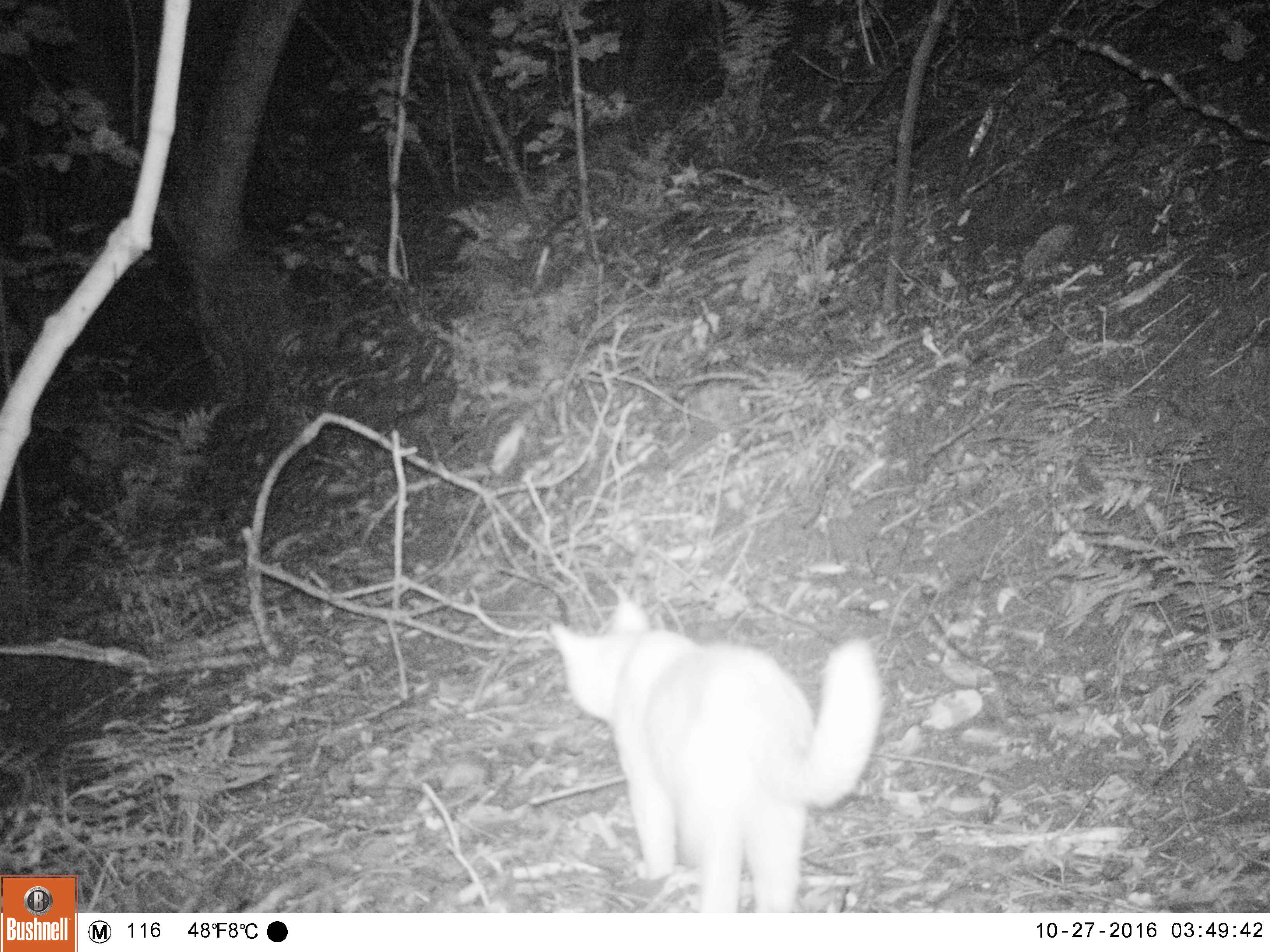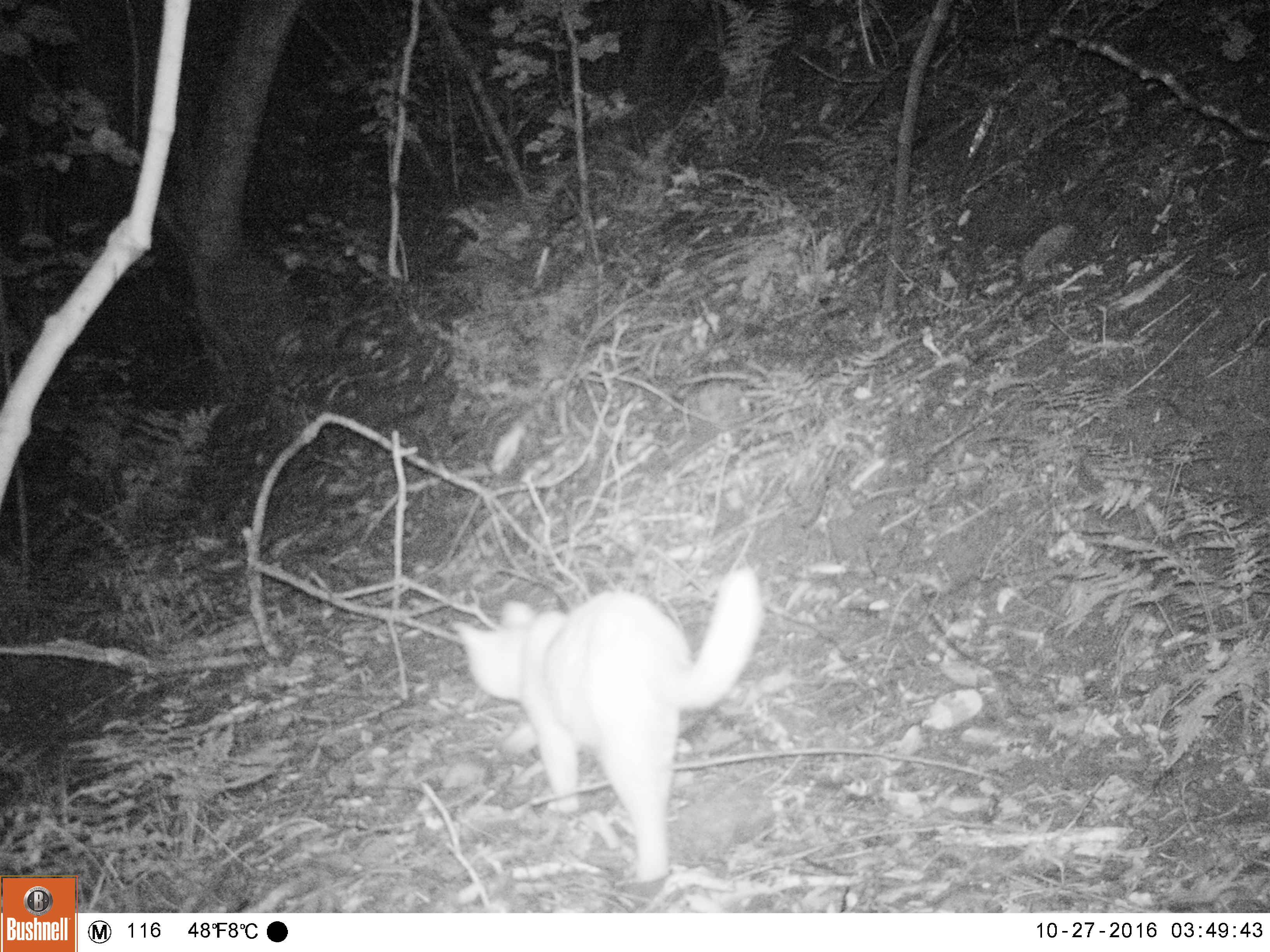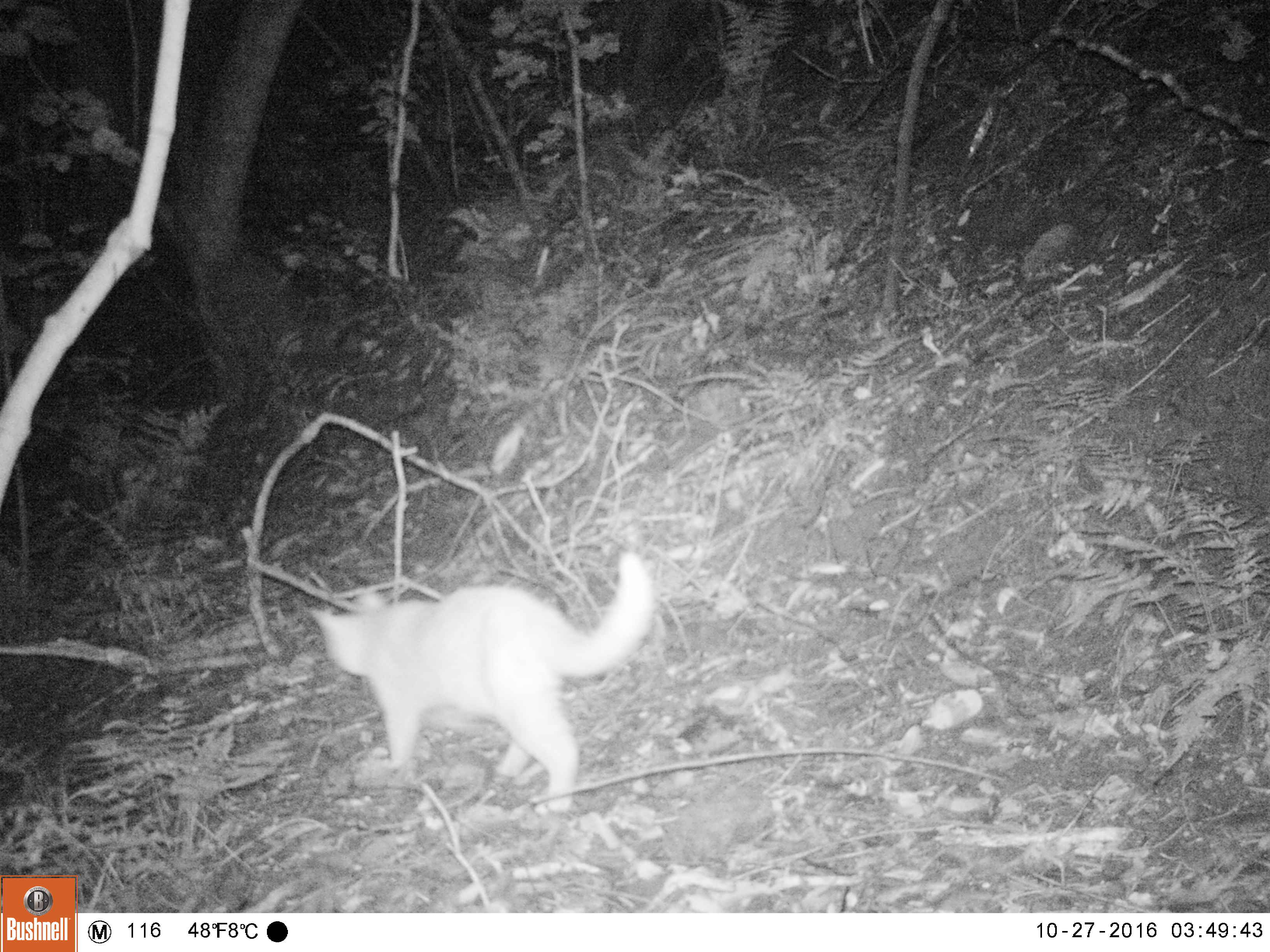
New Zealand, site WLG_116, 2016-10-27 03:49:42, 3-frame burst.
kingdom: Animalia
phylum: Chordata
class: Mammalia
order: Carnivora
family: Felidae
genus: Felis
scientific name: Felis catus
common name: domestic cat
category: cat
Cat (domestic cat) (Felis catus).